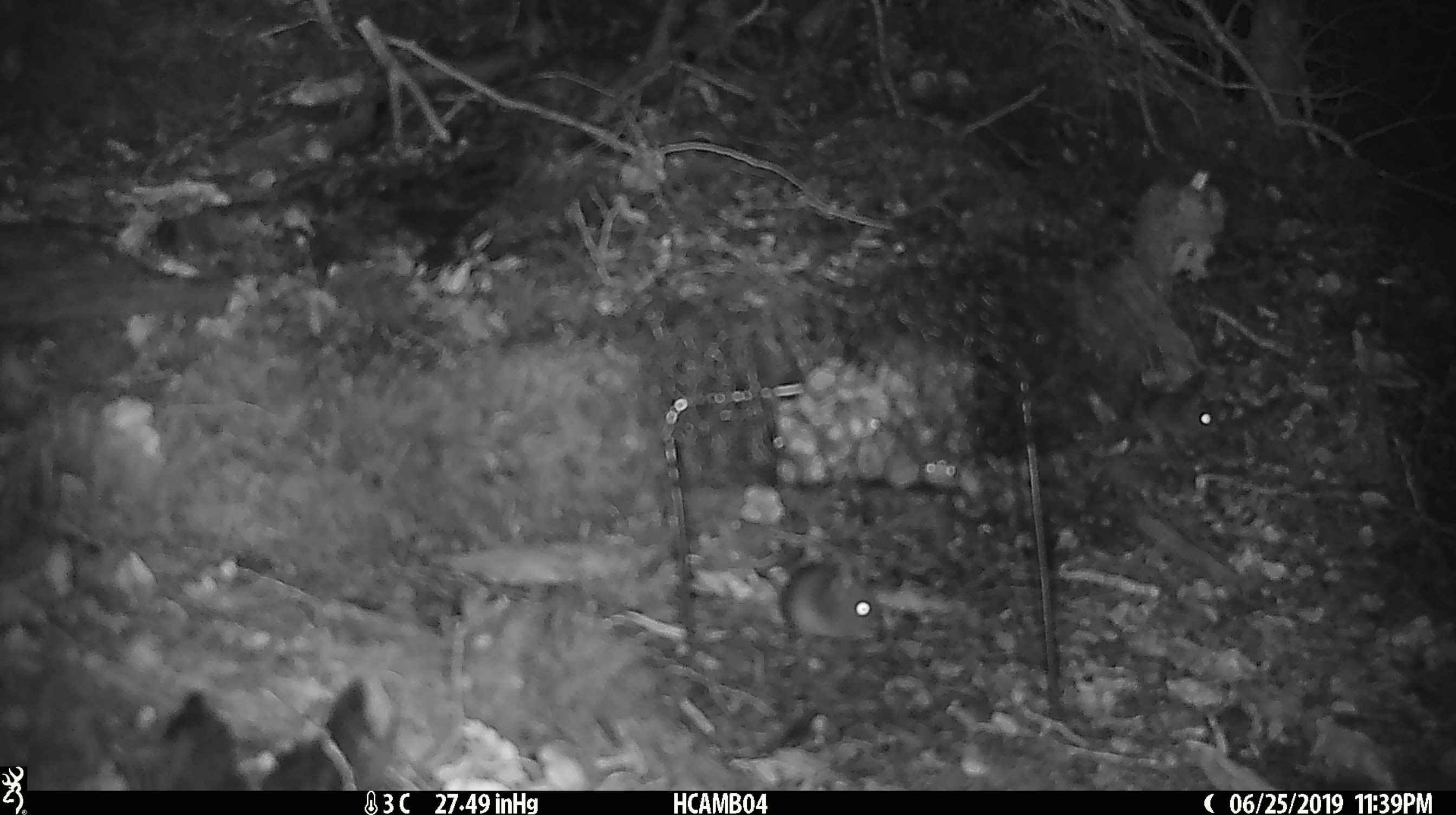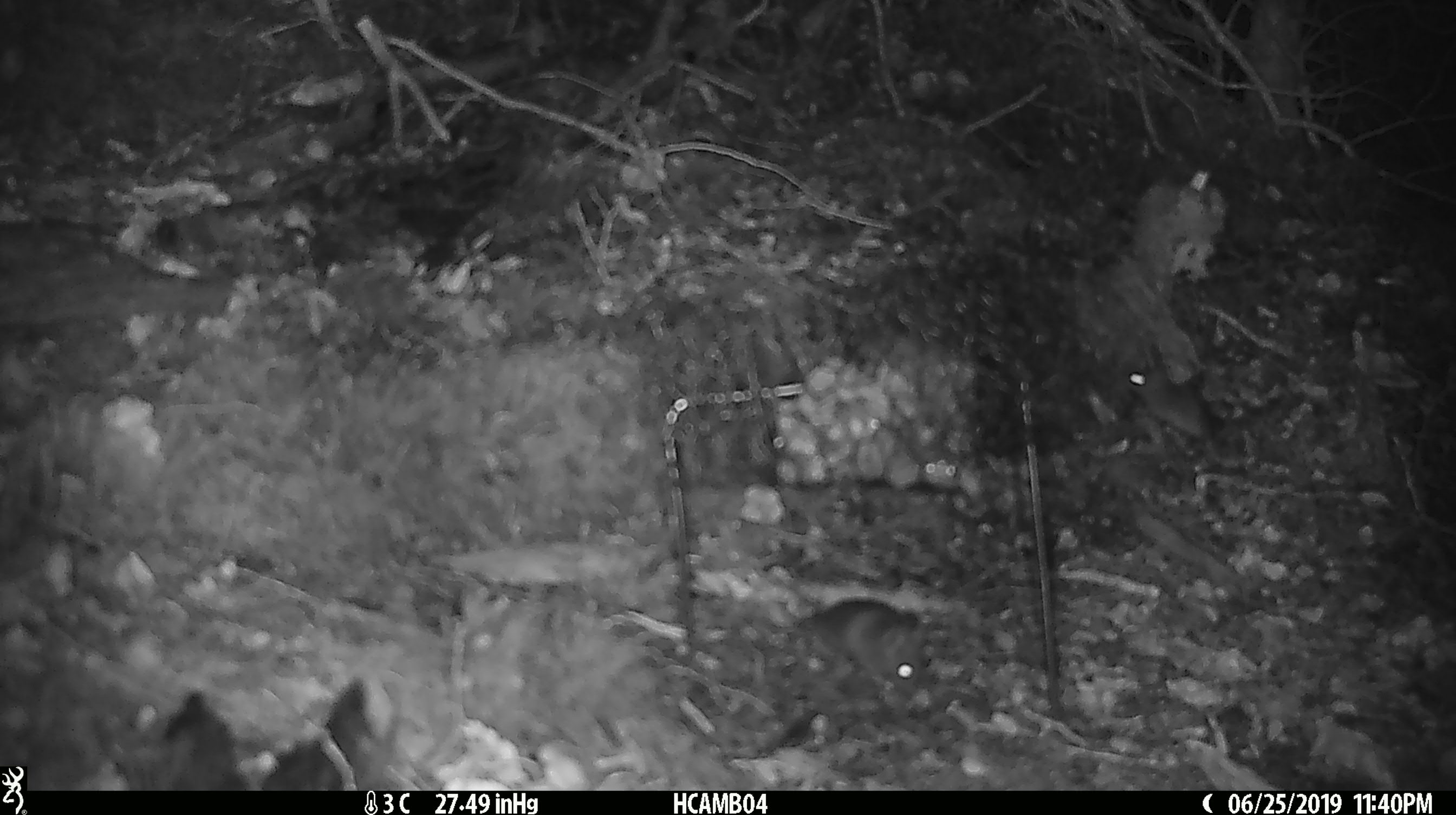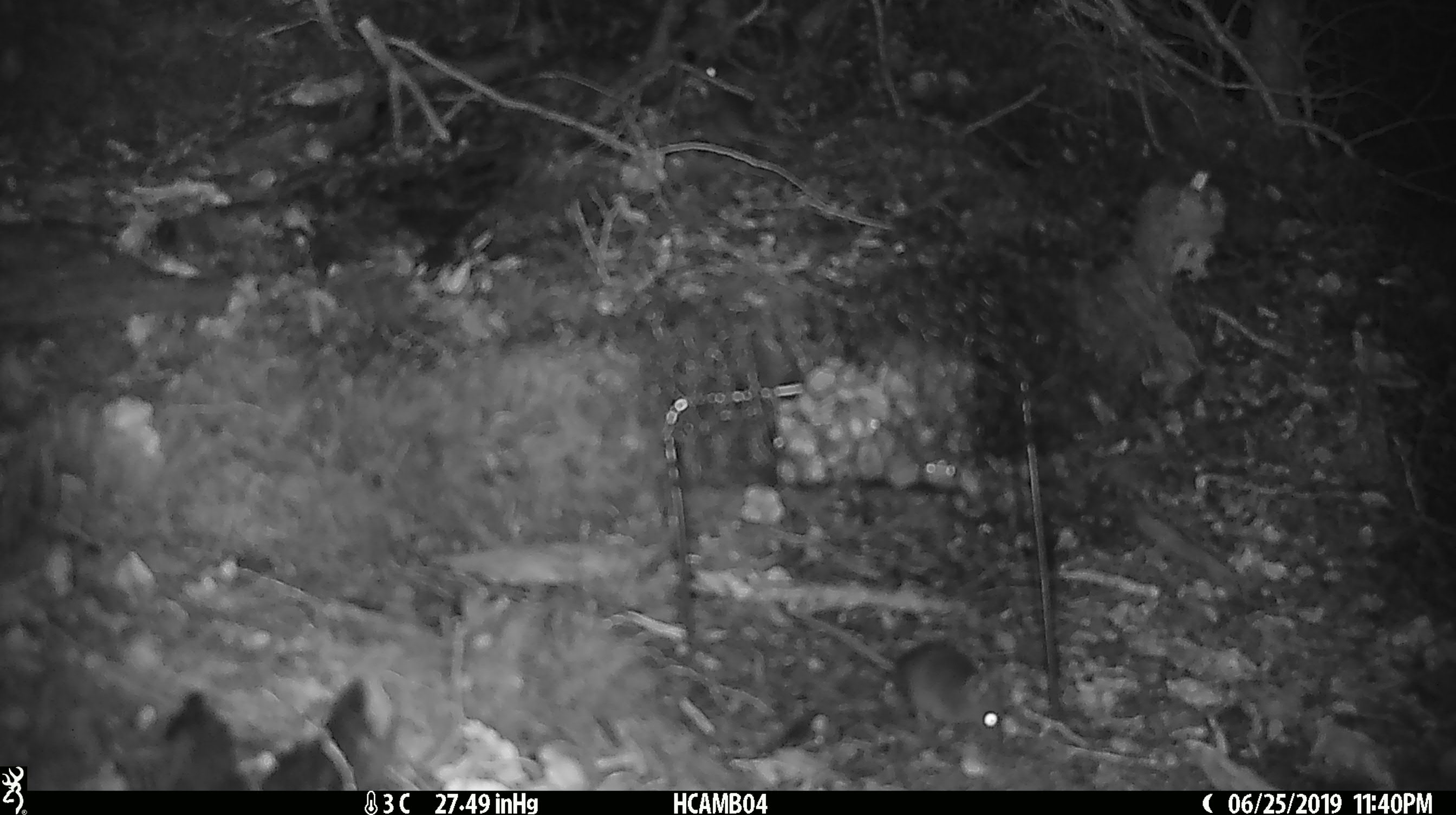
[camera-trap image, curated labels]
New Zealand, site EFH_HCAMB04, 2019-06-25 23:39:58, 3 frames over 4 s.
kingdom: Animalia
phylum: Chordata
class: Mammalia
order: Rodentia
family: Muridae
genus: Mus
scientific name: Mus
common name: mouse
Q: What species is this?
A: Mouse (Mus).